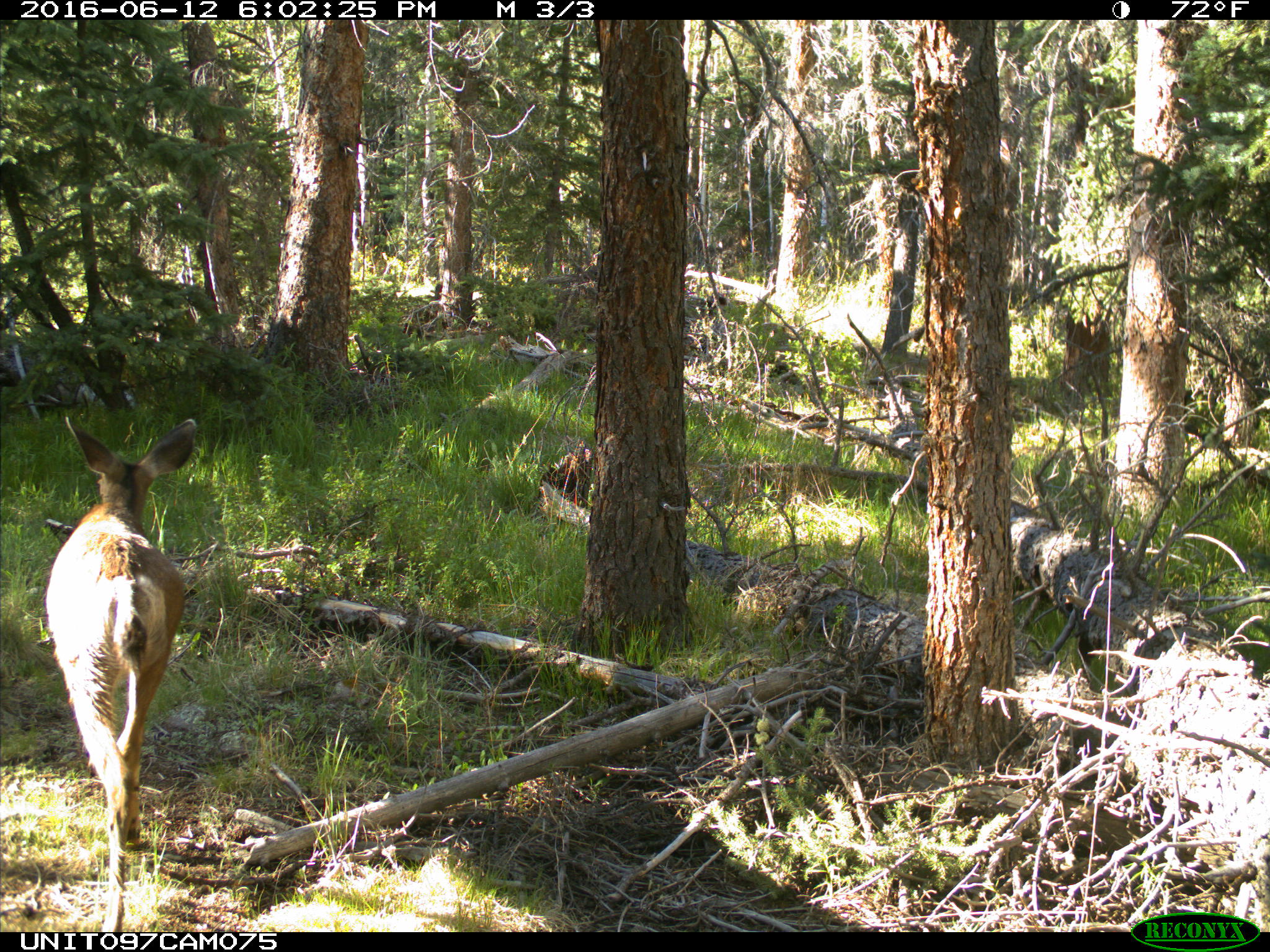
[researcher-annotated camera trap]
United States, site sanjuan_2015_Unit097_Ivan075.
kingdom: Animalia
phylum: Chordata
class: Mammalia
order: Artiodactyla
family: Cervidae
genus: Odocoileus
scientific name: Odocoileus hemionus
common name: mule deer